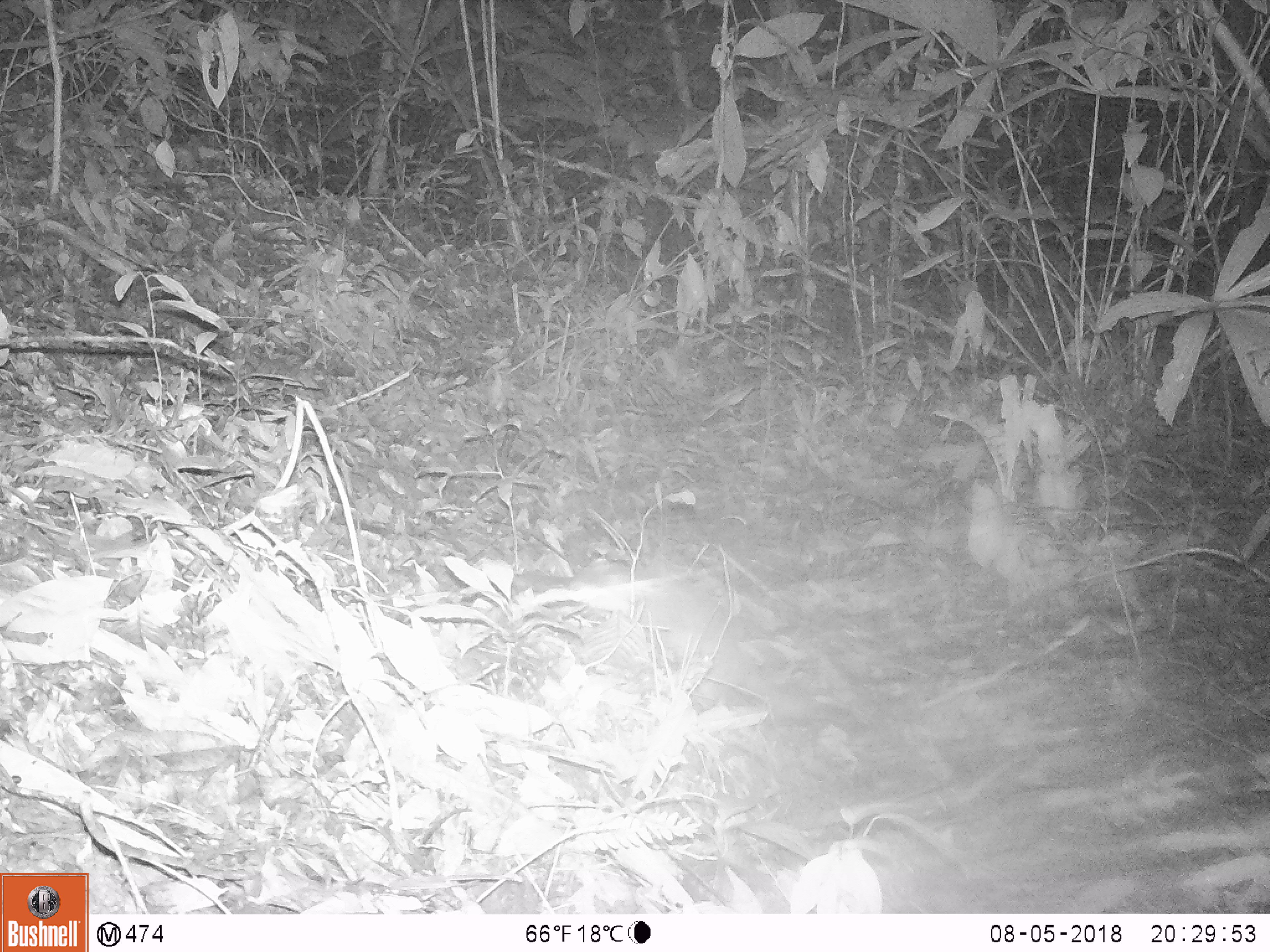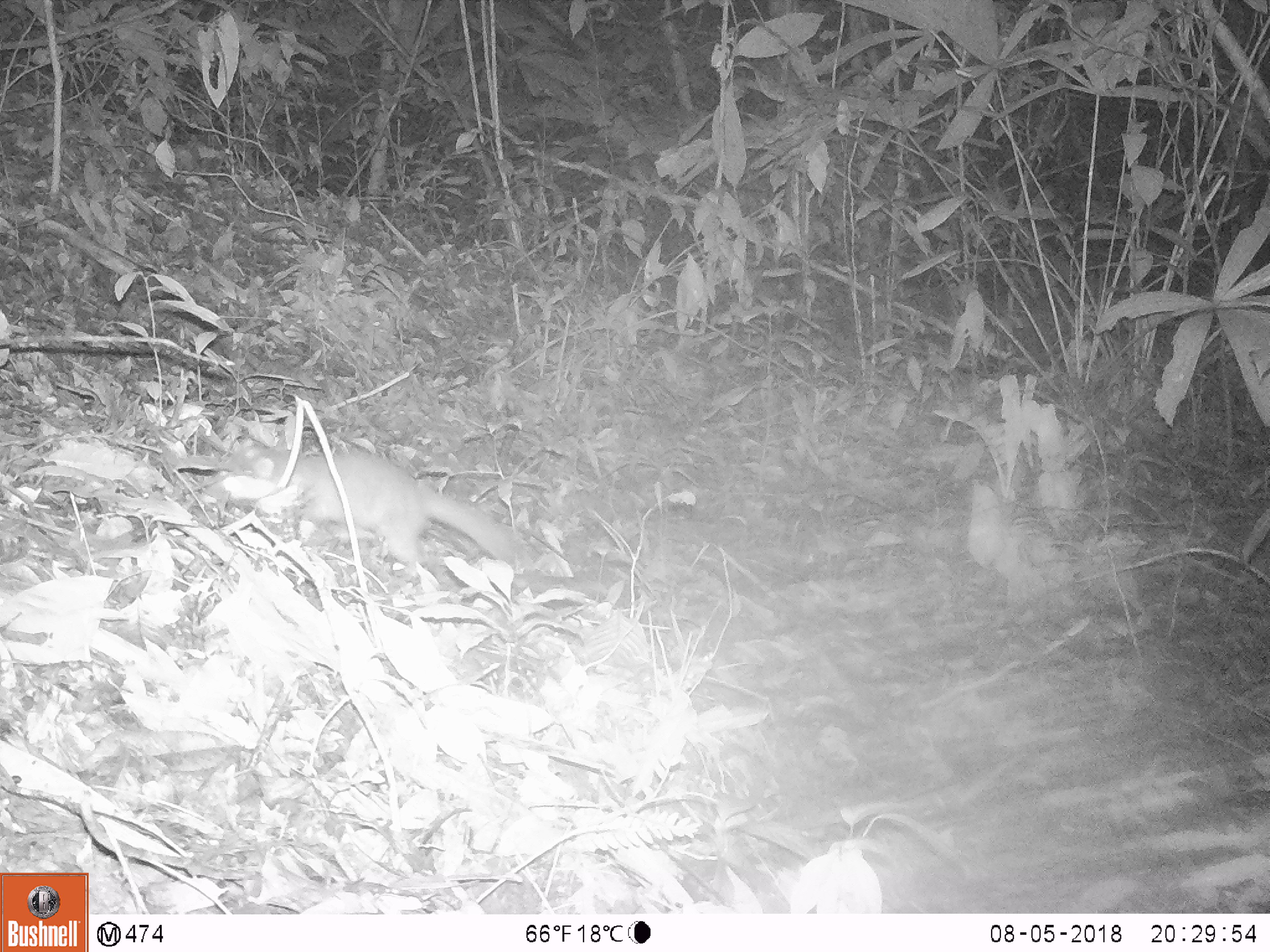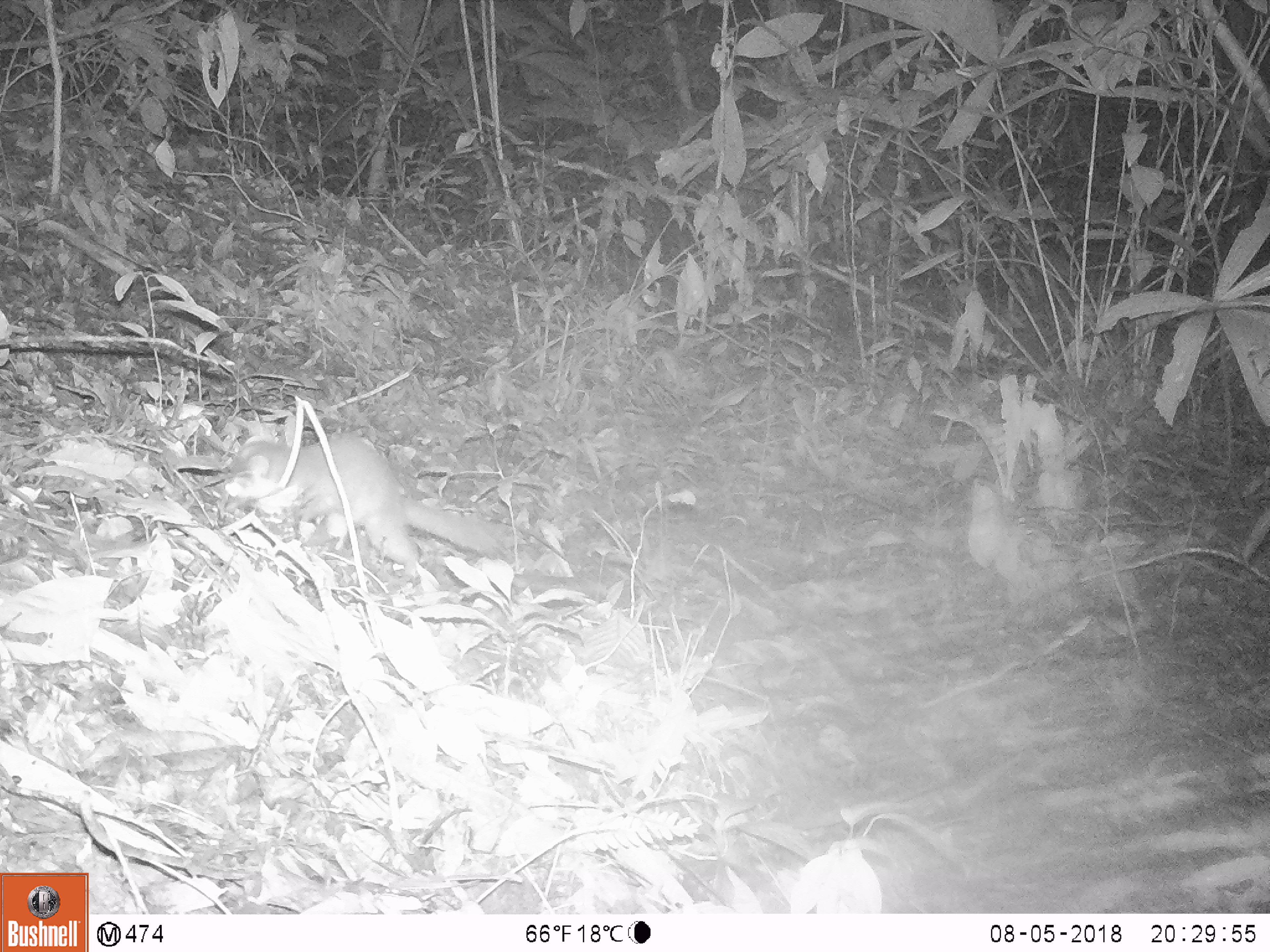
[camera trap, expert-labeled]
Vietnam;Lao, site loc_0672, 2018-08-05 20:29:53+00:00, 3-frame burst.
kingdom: Animalia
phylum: Chordata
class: Mammalia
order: Carnivora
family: Mustelidae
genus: Melogale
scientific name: Melogale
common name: ferret badger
Ferret badger (Melogale). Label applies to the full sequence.